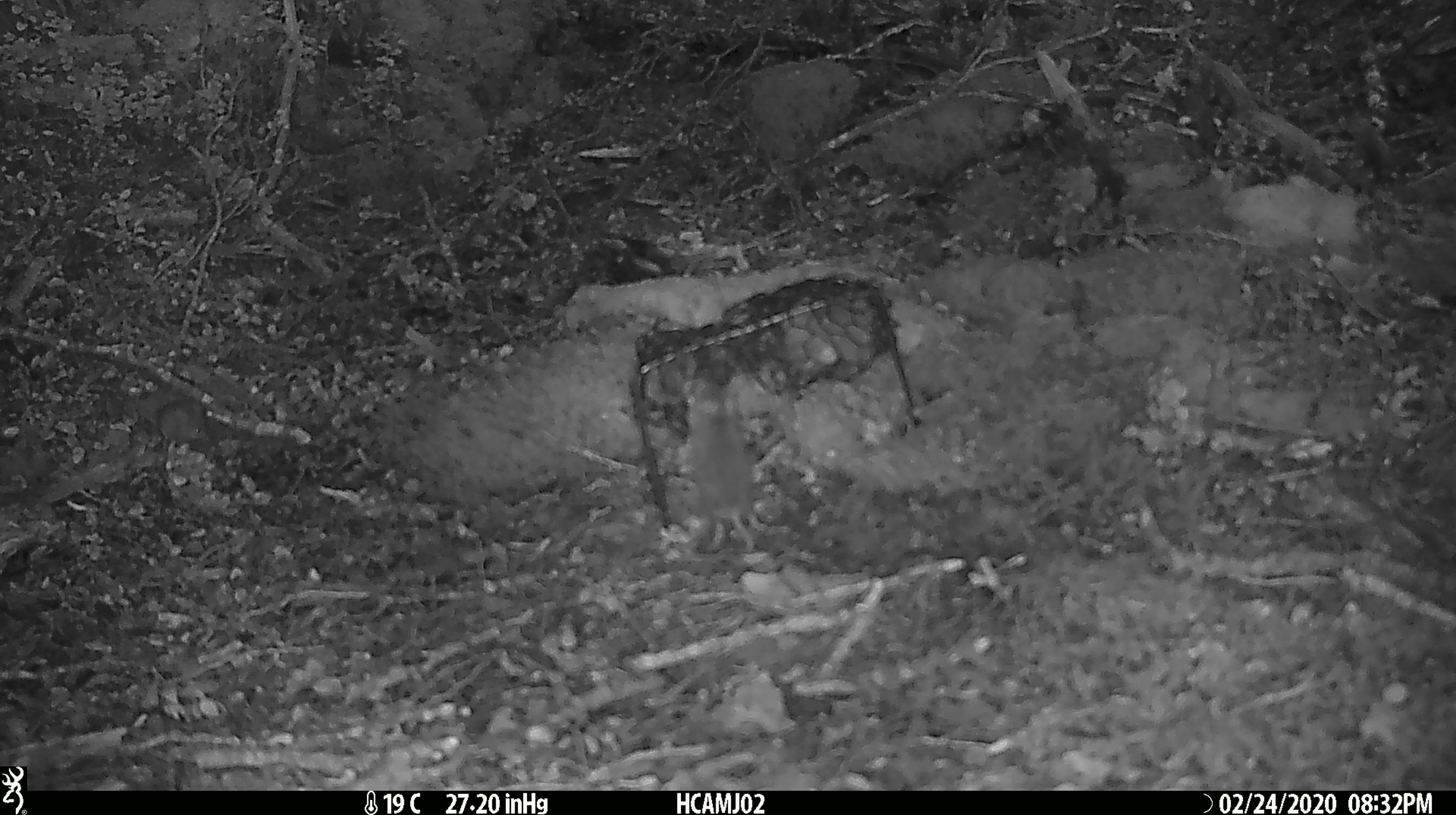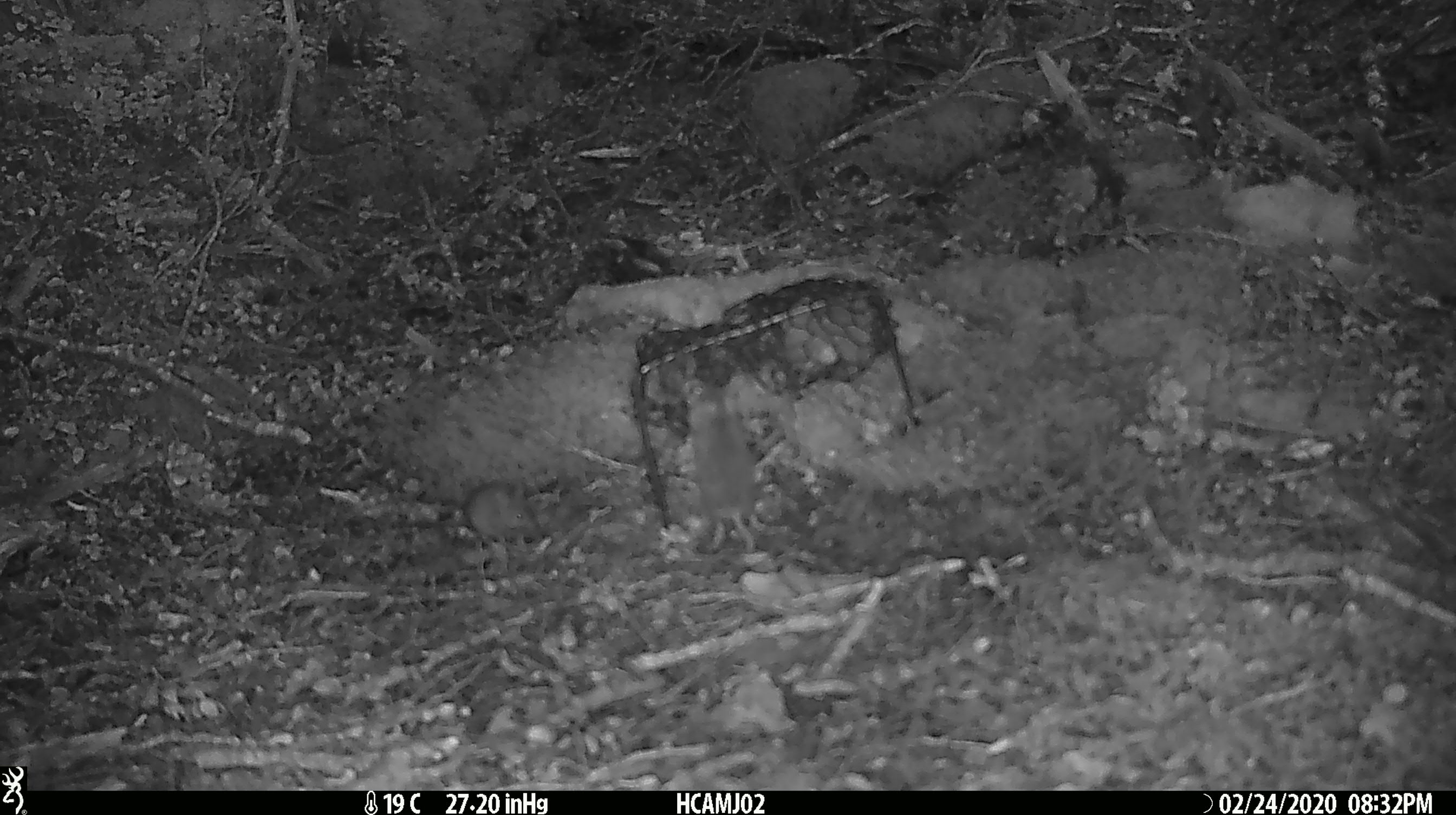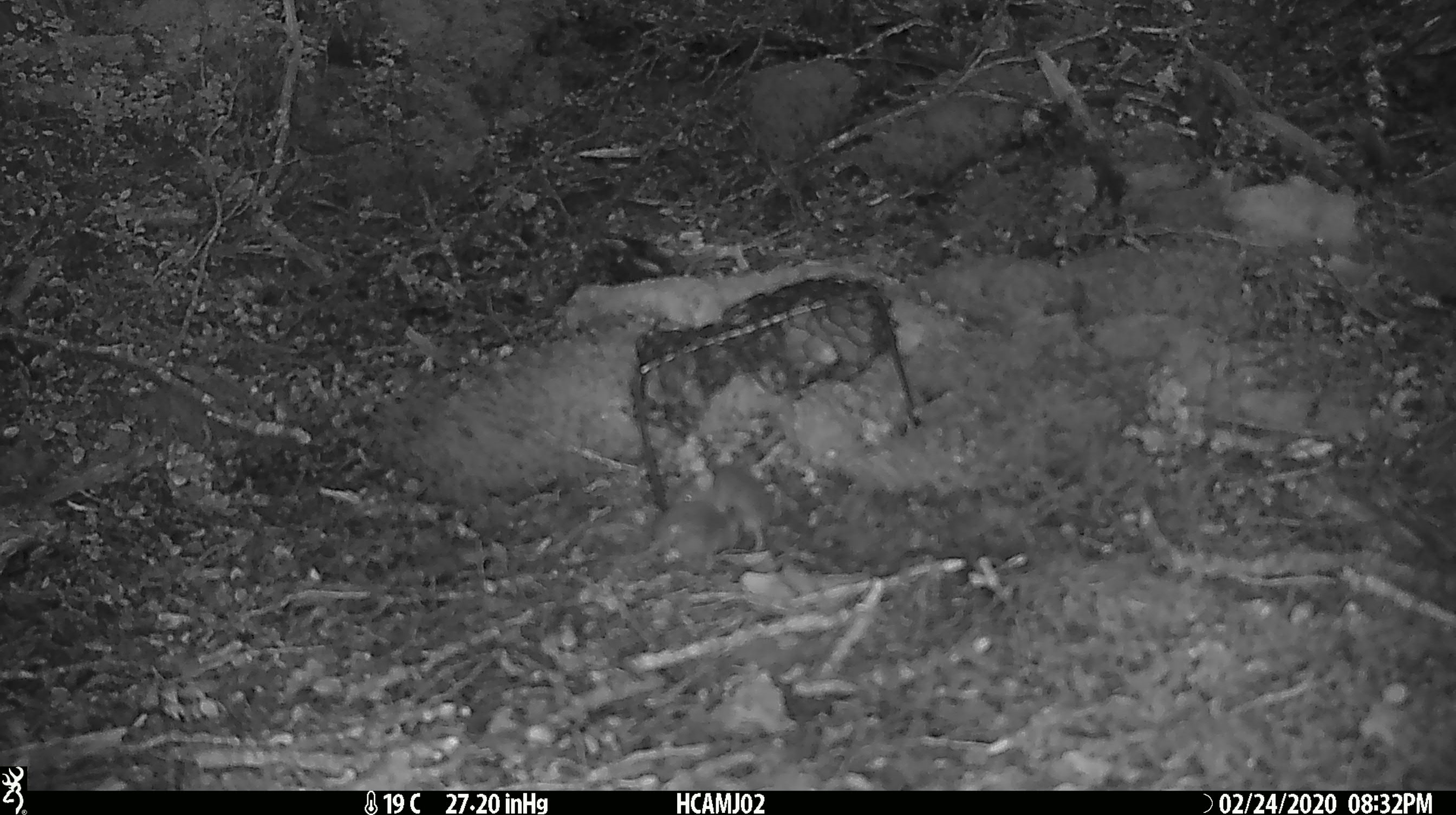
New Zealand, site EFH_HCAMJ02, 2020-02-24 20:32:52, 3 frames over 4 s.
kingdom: Animalia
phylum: Chordata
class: Mammalia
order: Rodentia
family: Muridae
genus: Mus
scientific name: Mus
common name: mouse